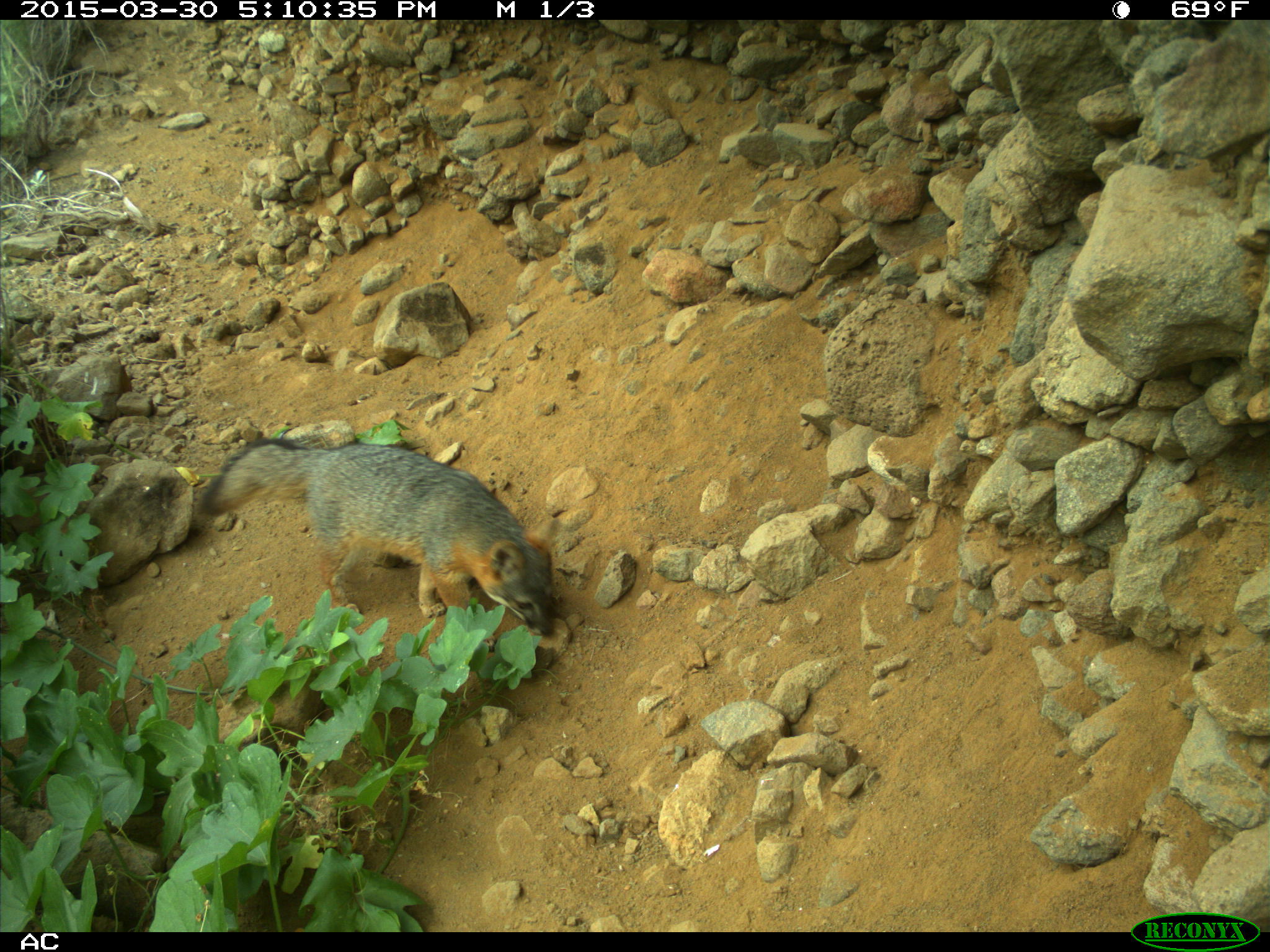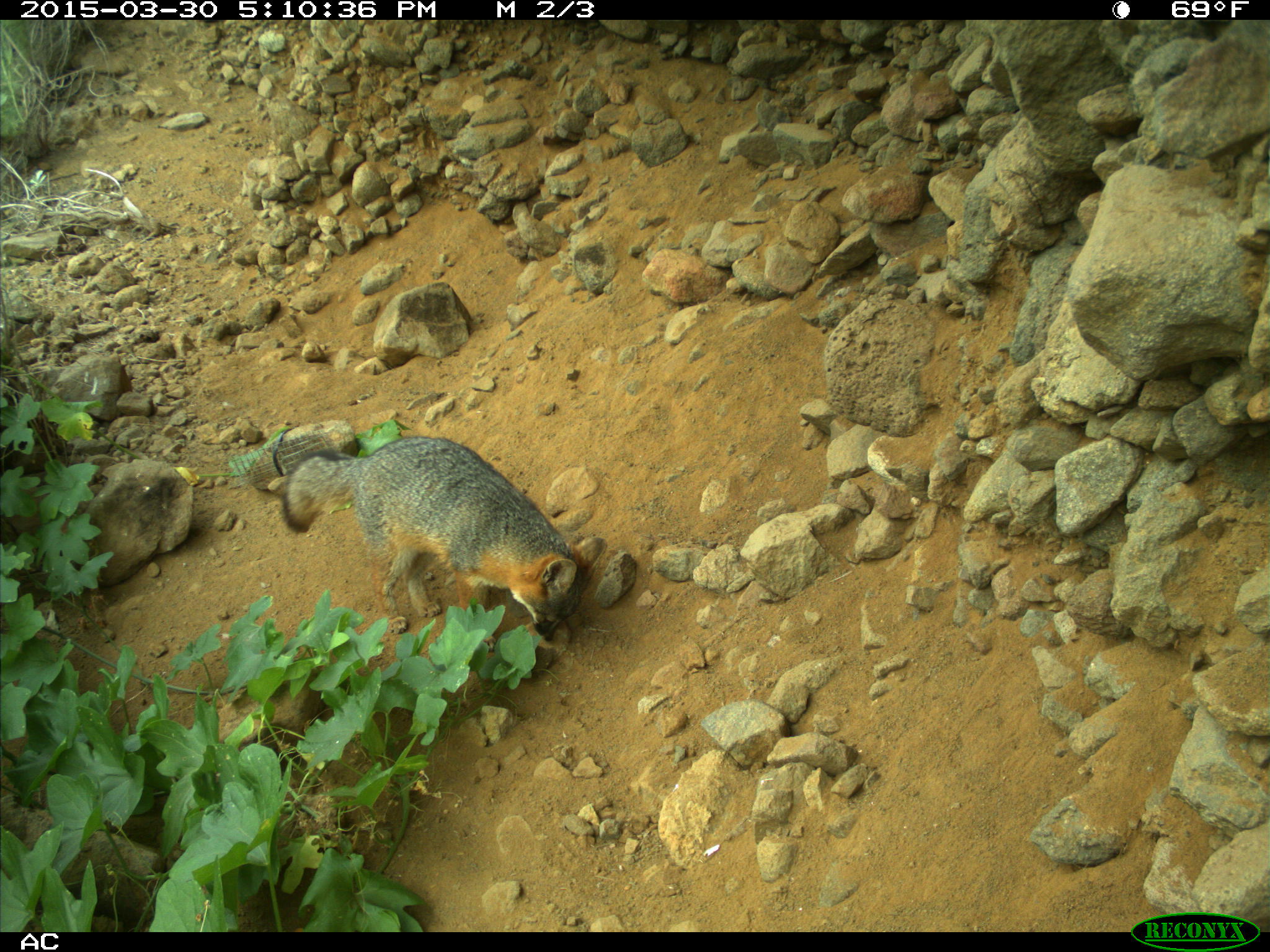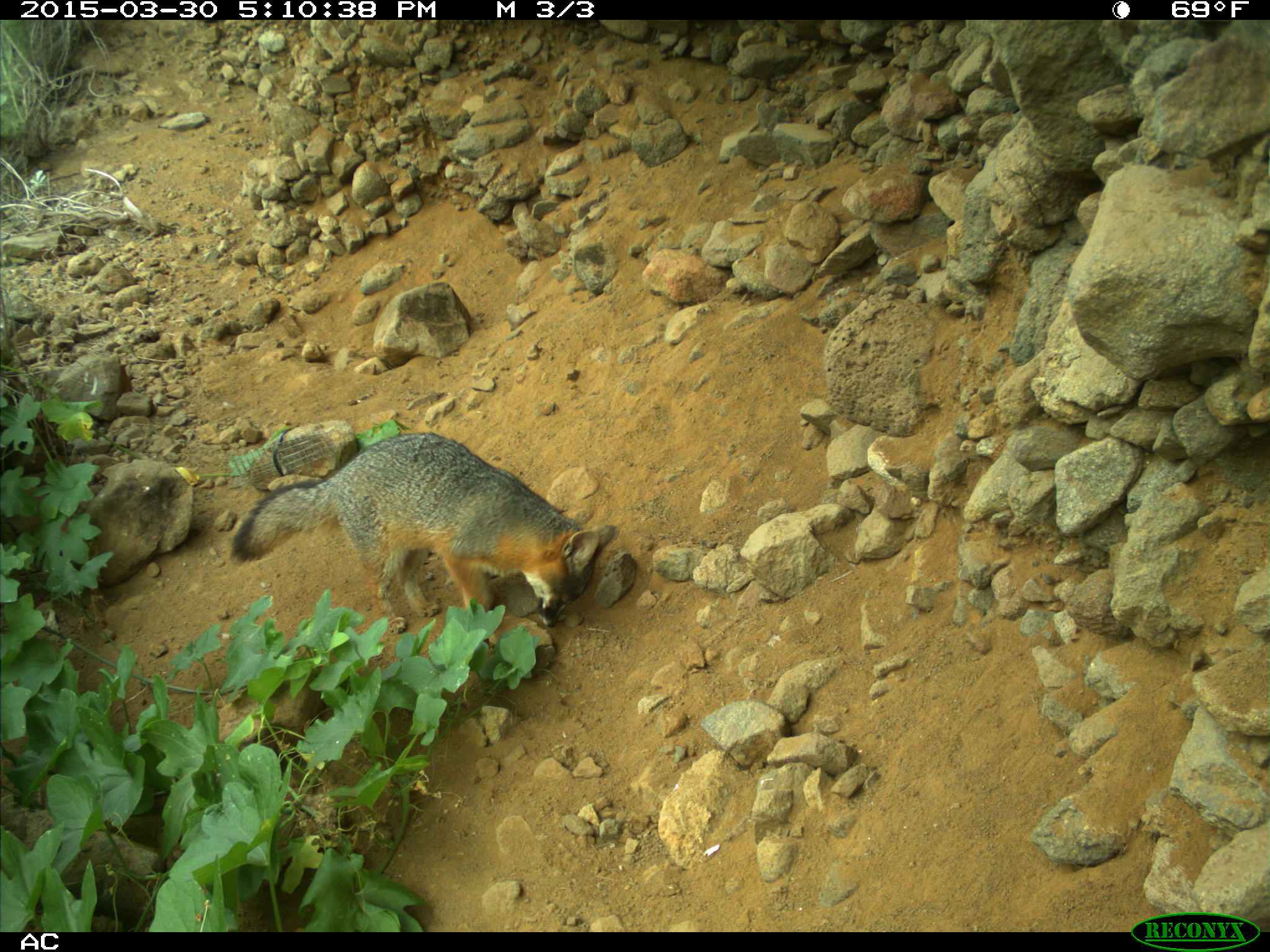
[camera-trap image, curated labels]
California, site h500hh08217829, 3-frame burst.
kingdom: Animalia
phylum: Chordata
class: Mammalia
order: Carnivora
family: Canidae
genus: Urocyon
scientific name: Urocyon littoralis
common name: island fox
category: fox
Fox (island fox) (Urocyon littoralis).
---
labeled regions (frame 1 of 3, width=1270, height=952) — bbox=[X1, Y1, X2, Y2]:
fox: bbox=[198, 439, 561, 652]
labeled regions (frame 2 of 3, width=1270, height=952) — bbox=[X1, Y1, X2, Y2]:
fox: bbox=[284, 436, 606, 653]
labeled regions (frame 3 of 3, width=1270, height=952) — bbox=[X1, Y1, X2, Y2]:
fox: bbox=[226, 434, 616, 632]